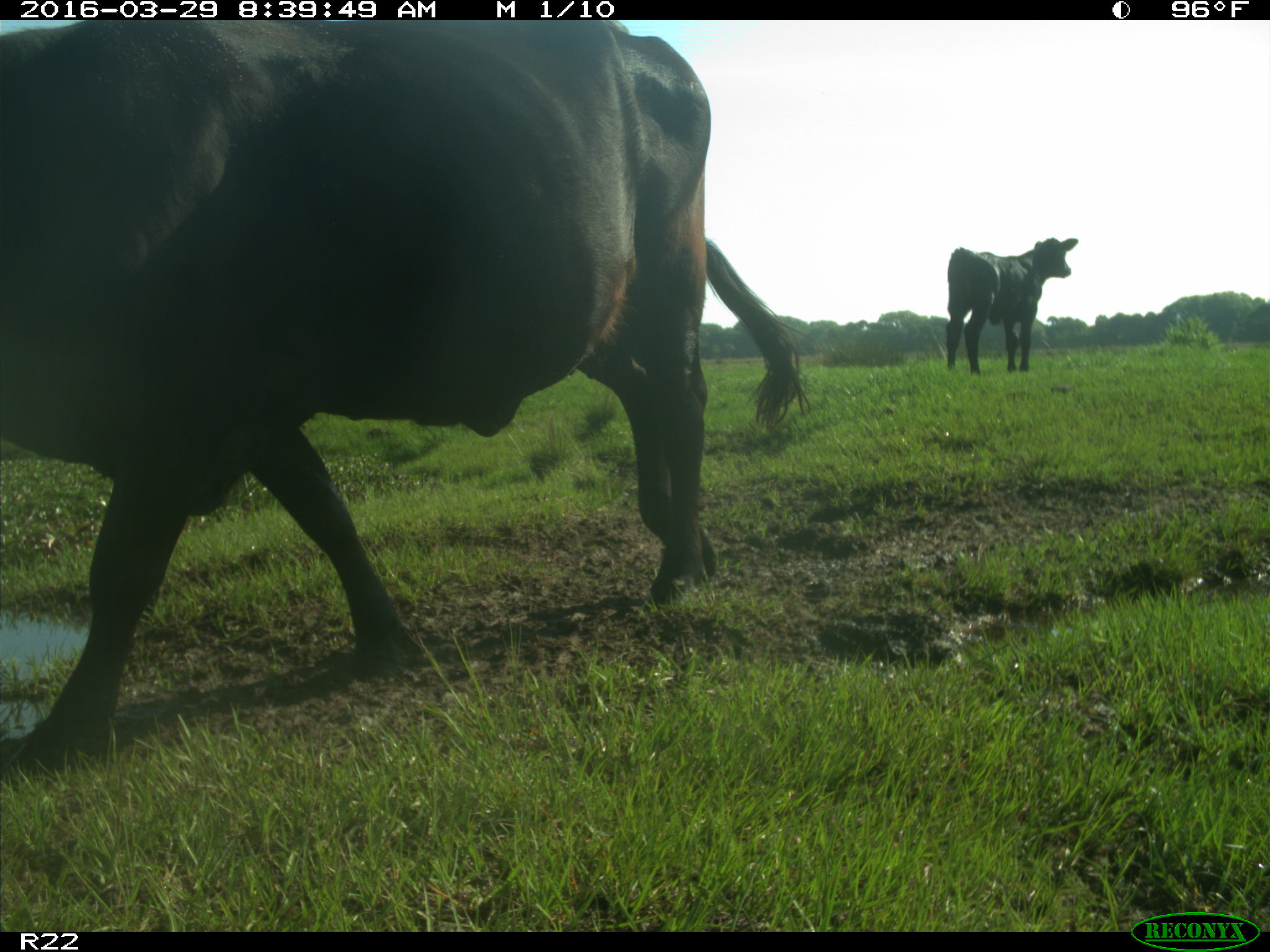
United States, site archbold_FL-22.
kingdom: Animalia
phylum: Chordata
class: Mammalia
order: Artiodactyla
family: Bovidae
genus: Bos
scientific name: Bos taurus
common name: domestic cow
Bos taurus (domestic cow).